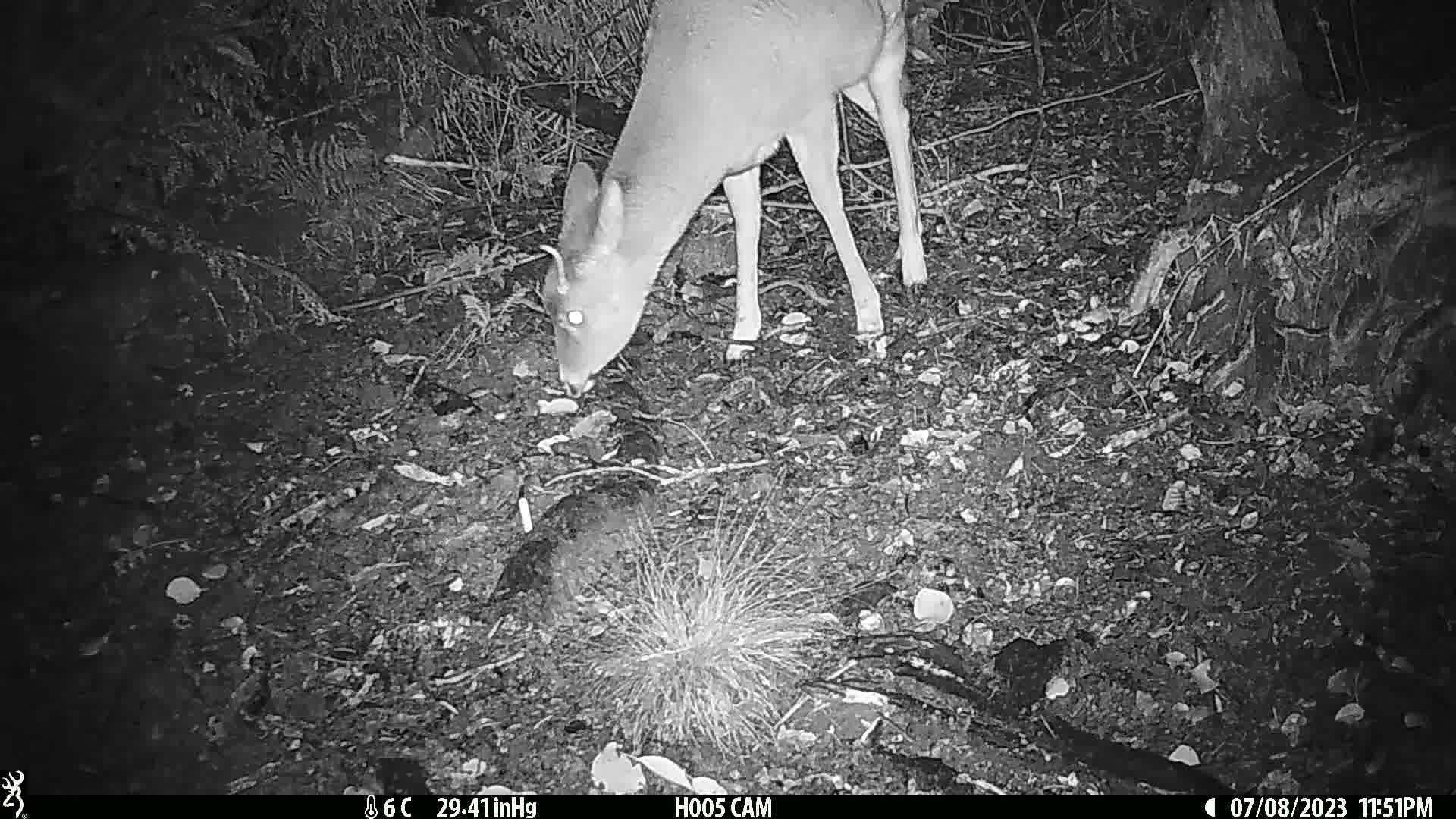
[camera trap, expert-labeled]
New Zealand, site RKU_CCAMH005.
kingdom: Animalia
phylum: Chordata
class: Mammalia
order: Artiodactyla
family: Cervidae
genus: Odocoileus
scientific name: Odocoileus virginianus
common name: white-tailed deer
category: white tailed deer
White tailed deer (white-tailed deer) (Odocoileus virginianus).